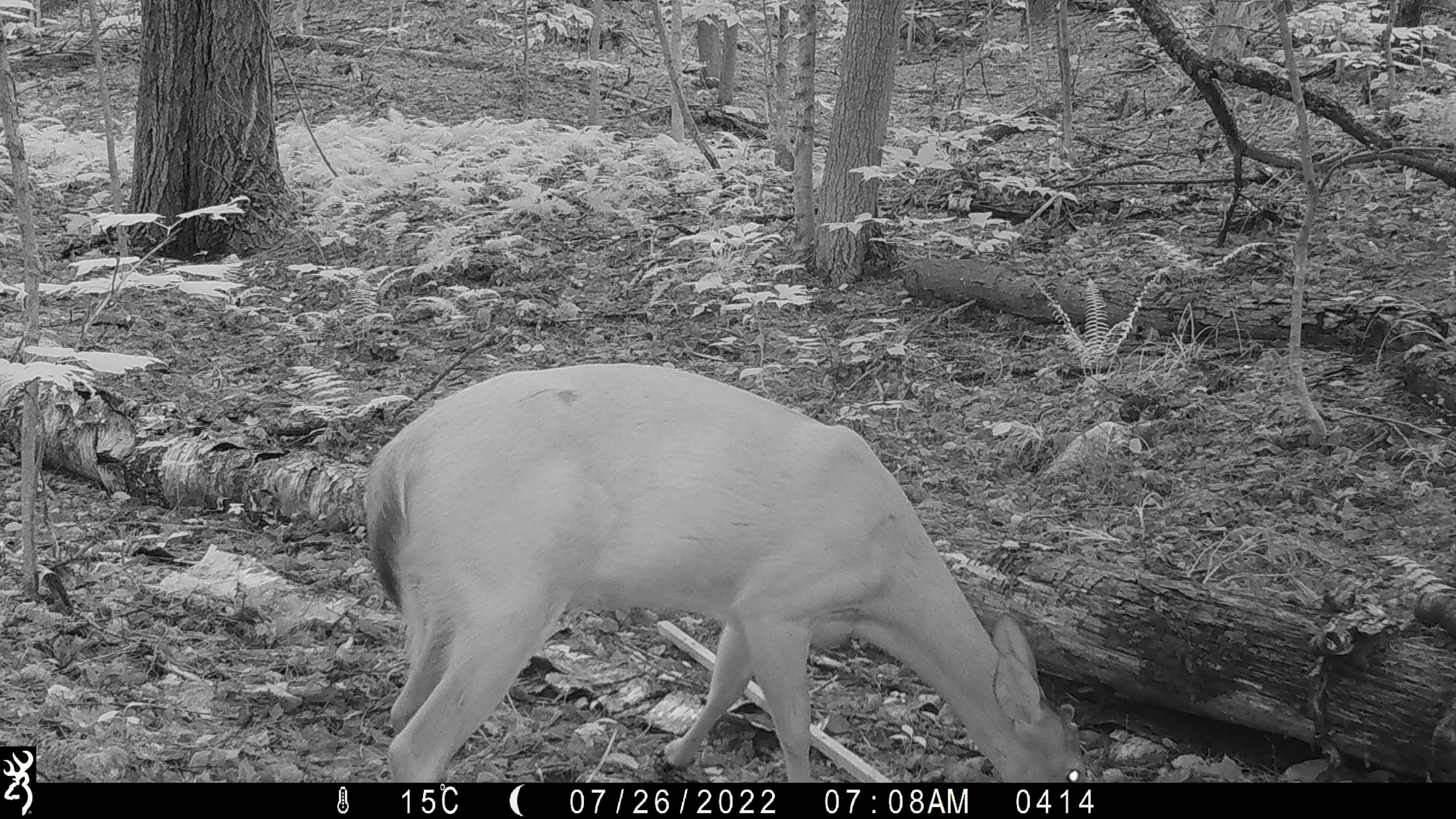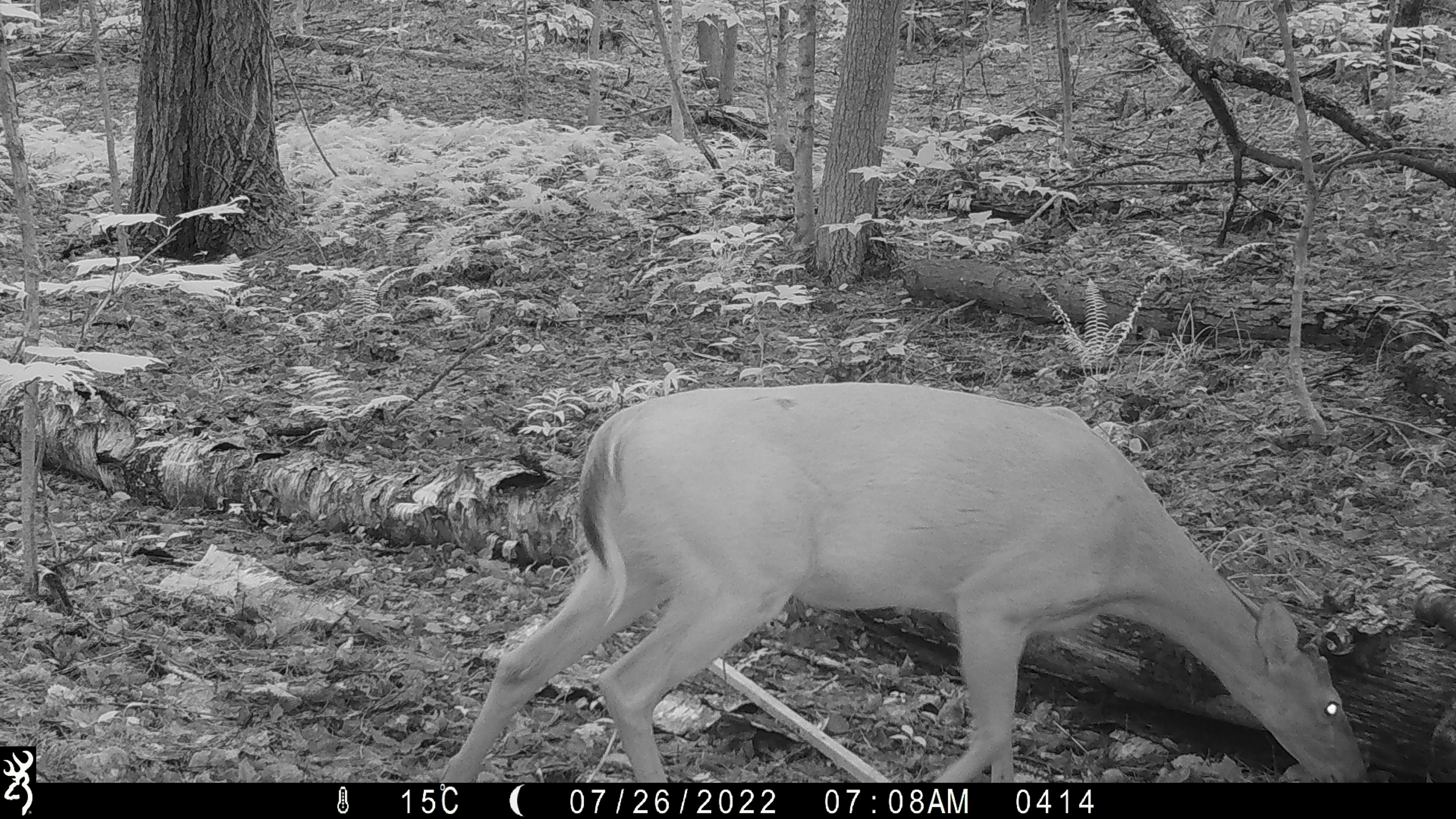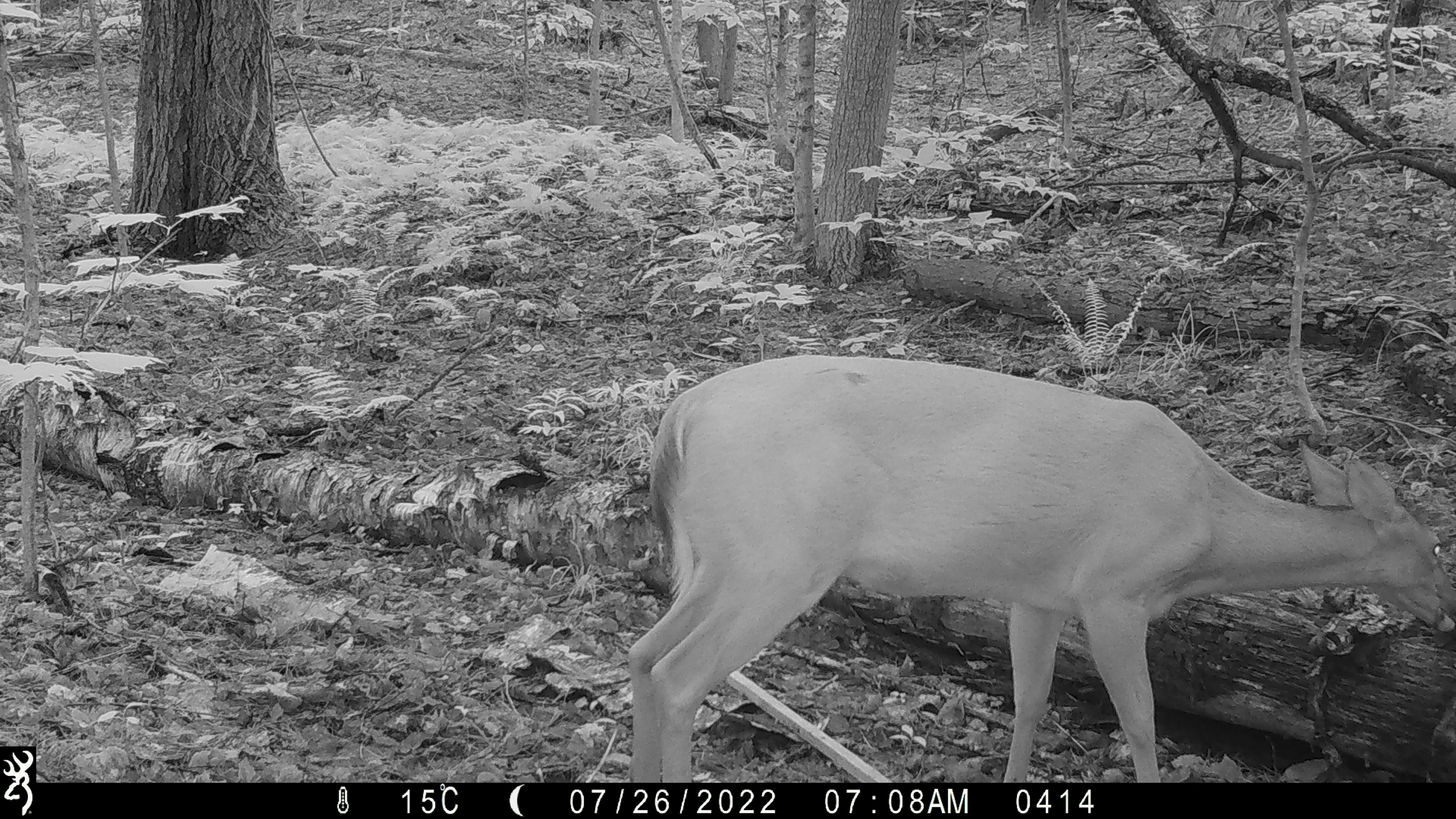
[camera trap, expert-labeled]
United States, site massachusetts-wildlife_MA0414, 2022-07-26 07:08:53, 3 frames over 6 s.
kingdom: Animalia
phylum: Chordata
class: Mammalia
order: Artiodactyla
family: Cervidae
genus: Odocoileus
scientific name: Odocoileus virginianus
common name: white-tailed deer